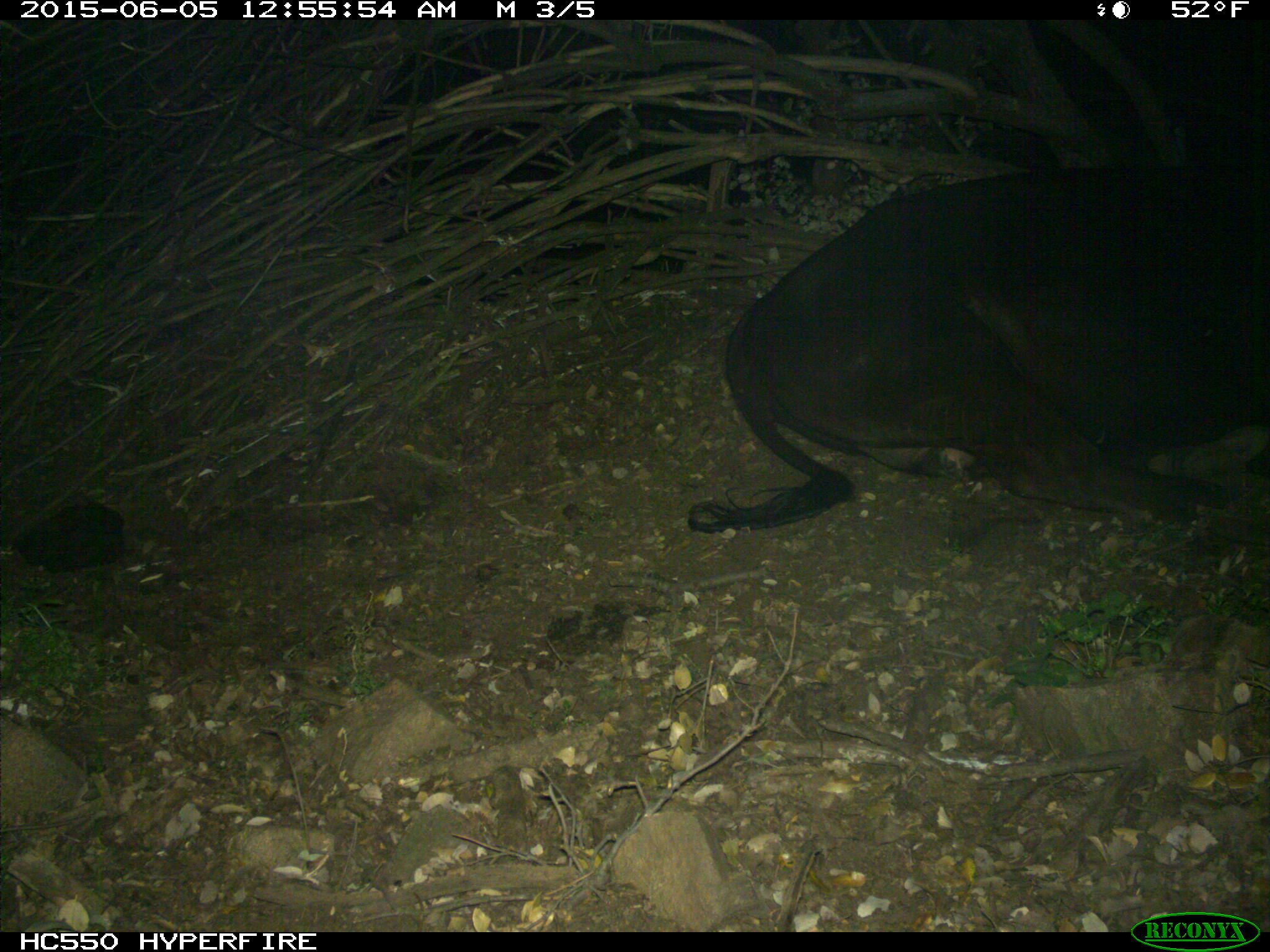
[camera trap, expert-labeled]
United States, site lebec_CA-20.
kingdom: Animalia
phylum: Chordata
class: Mammalia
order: Artiodactyla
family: Bovidae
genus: Bos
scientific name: Bos taurus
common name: domestic cow